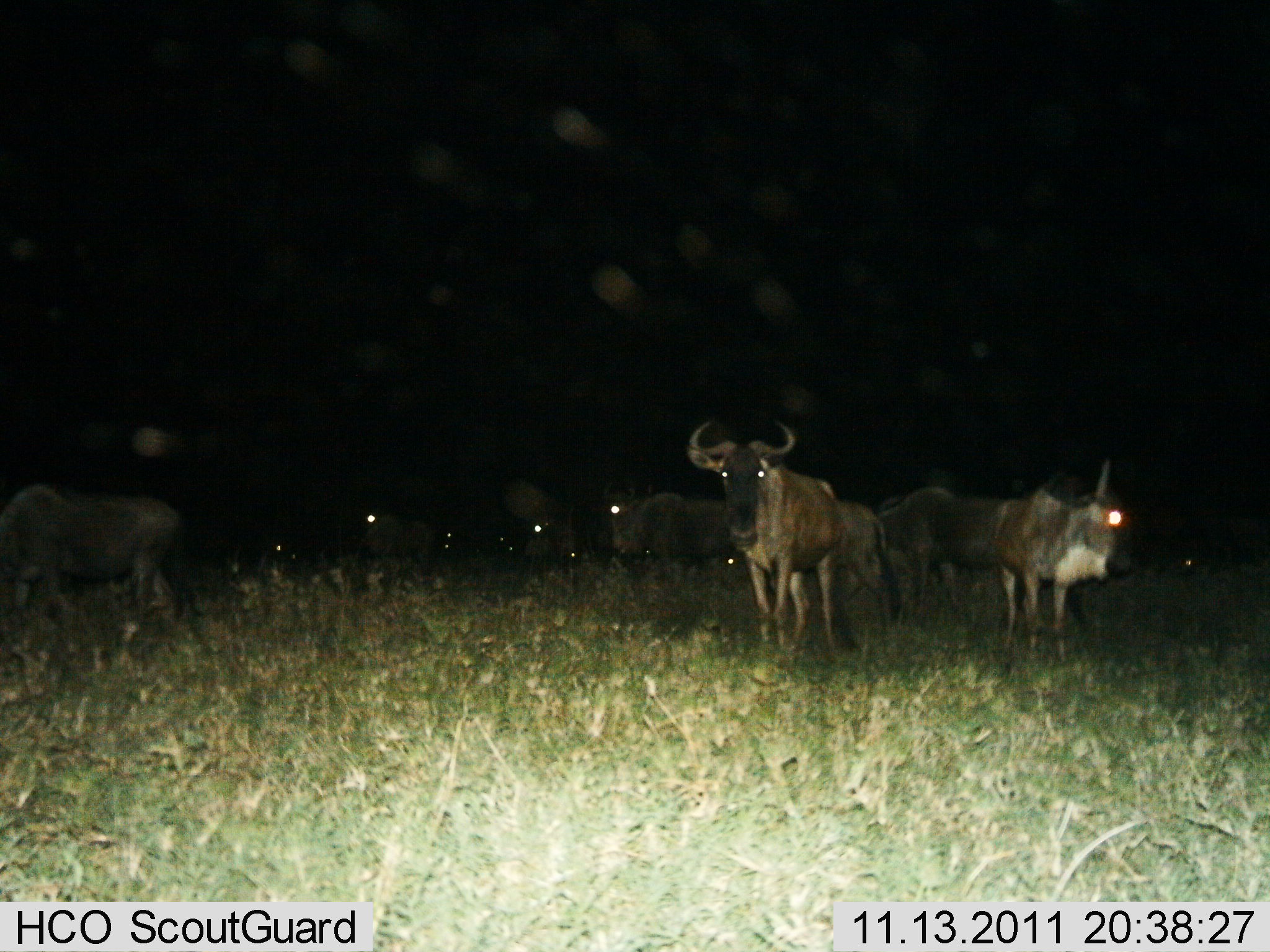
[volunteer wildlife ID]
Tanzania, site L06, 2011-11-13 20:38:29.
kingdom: Animalia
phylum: Chordata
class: Mammalia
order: Artiodactyla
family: Bovidae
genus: Connochaetes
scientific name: Connochaetes taurinus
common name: blue wildebeest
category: wildebeest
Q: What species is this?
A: Wildebeest (blue wildebeest) (Connochaetes taurinus).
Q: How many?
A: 11-50.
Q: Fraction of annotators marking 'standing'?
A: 100%.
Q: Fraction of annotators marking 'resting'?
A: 0%.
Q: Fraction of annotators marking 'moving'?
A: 8%.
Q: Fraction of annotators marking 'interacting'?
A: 0%.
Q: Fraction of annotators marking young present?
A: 0%.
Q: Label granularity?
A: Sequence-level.